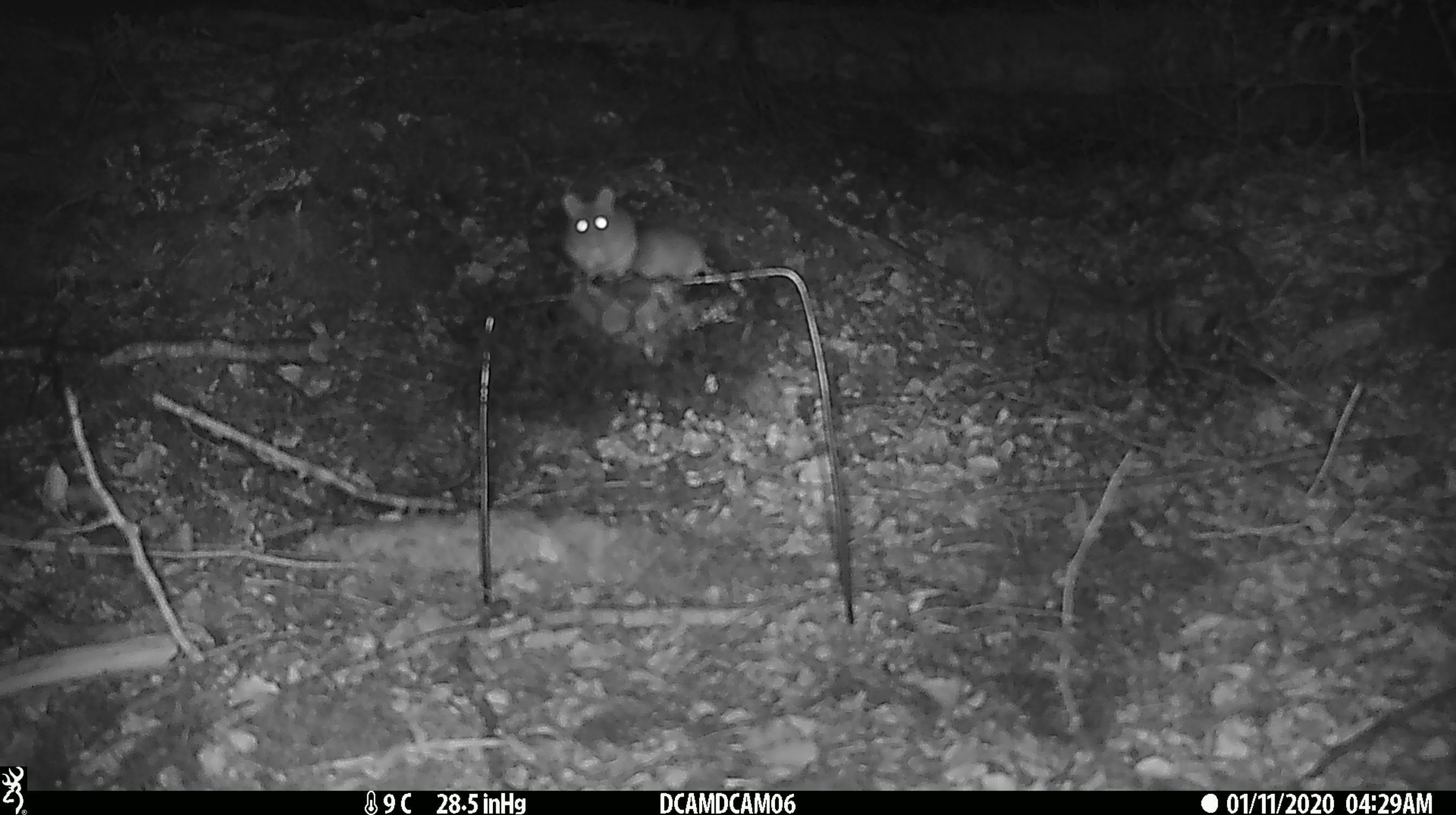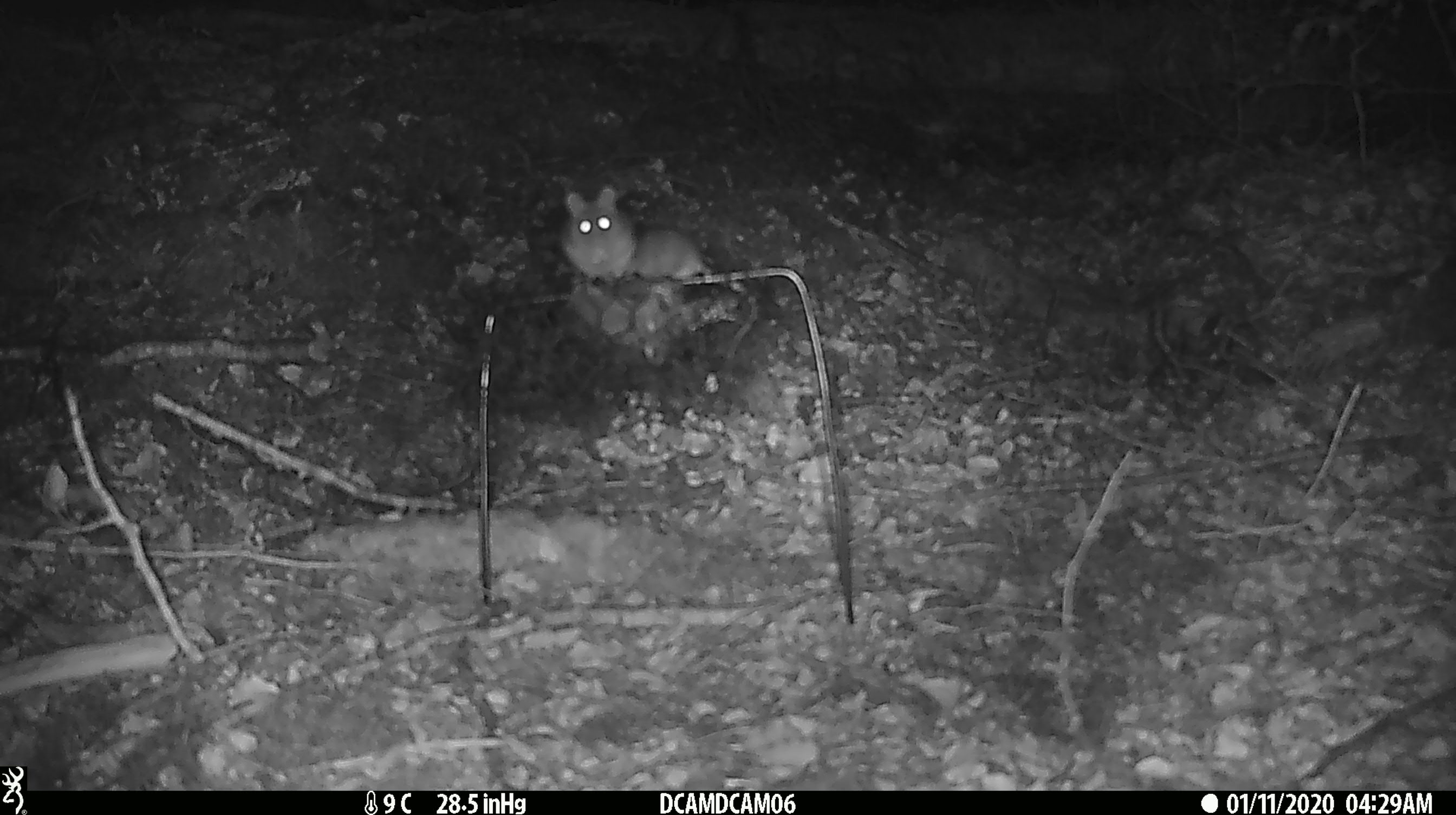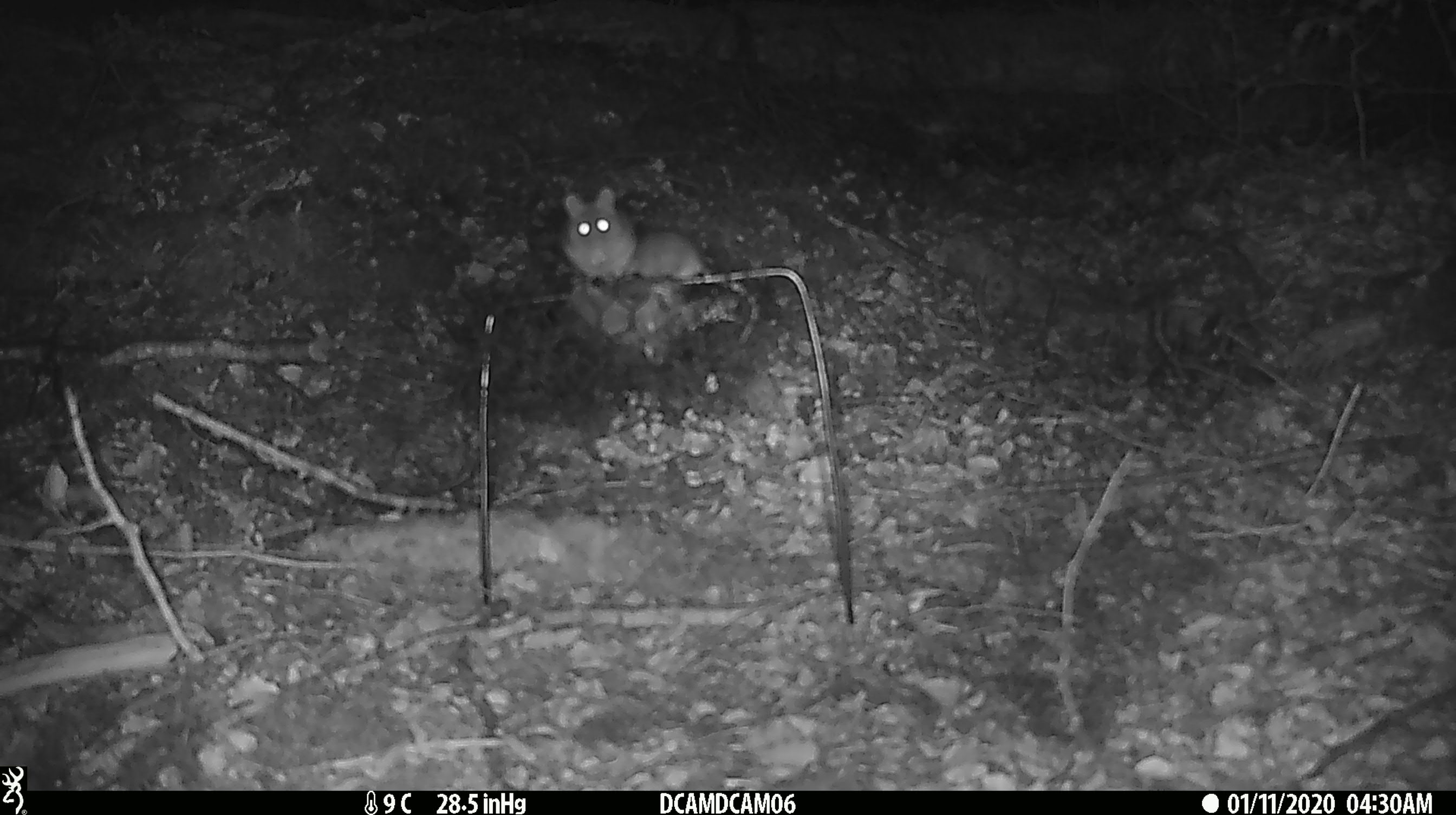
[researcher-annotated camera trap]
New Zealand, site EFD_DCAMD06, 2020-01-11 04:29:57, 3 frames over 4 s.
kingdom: Animalia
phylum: Chordata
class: Mammalia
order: Rodentia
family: Muridae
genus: Mus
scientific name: Mus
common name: mouse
Mouse (Mus).